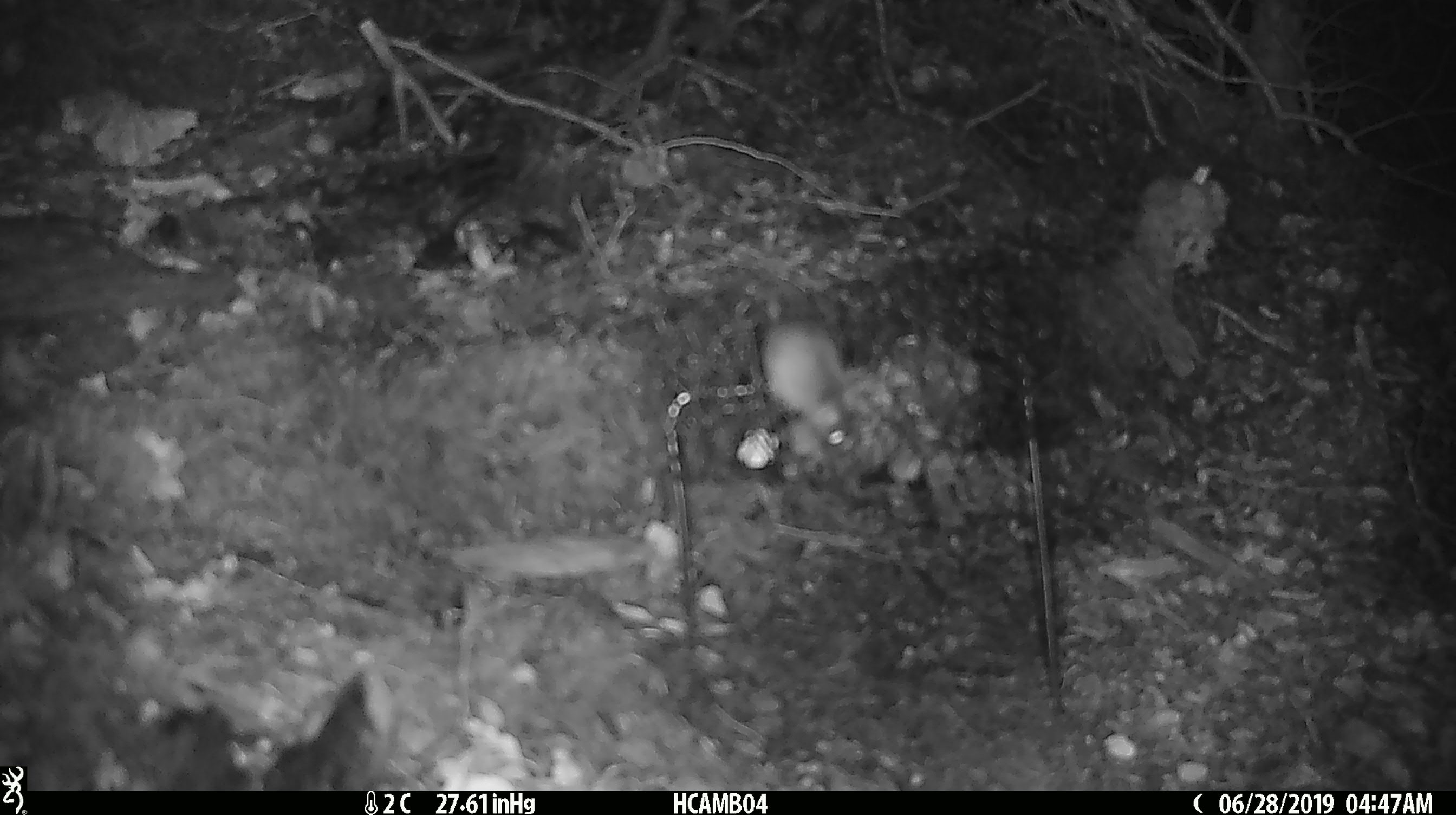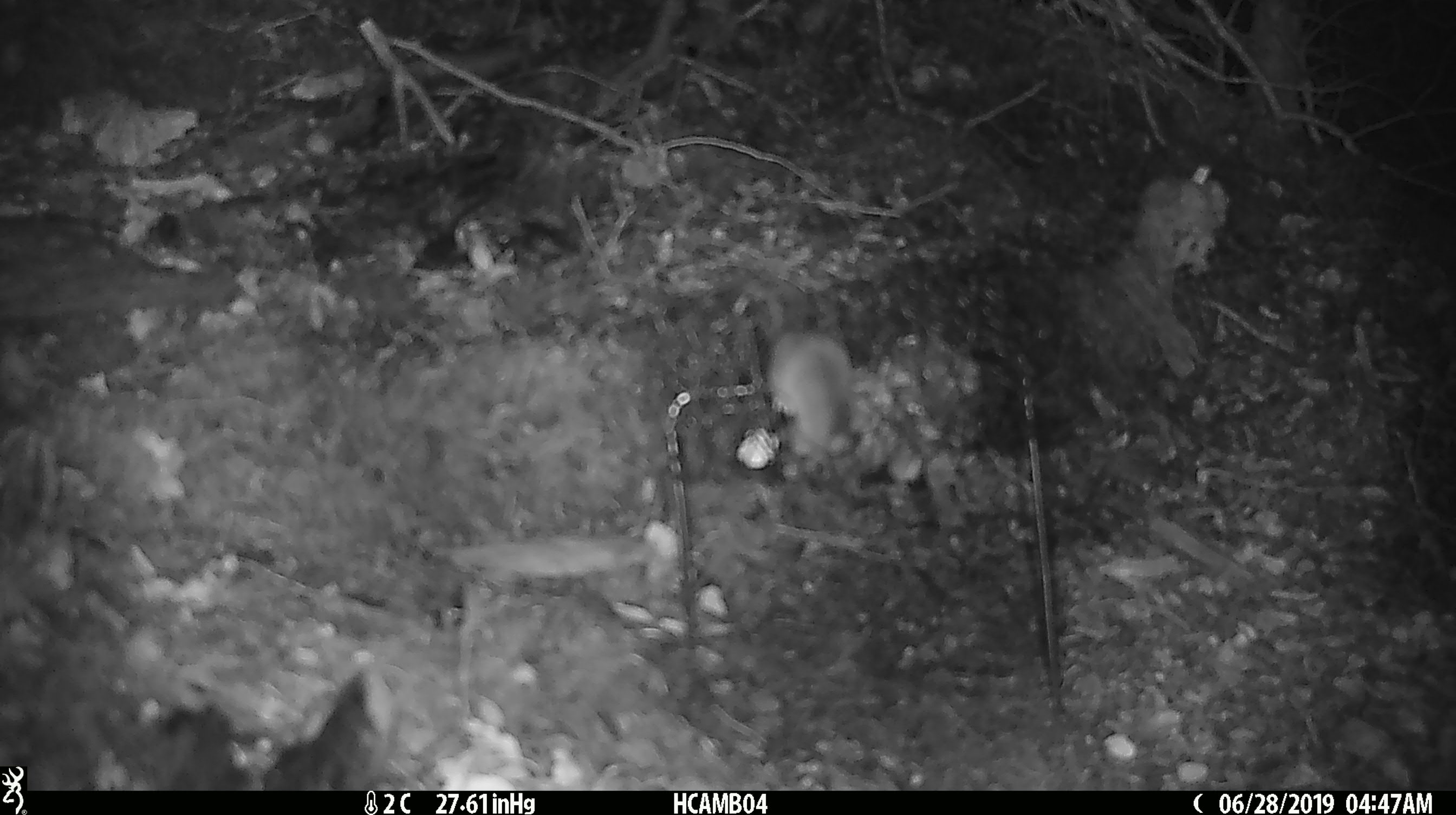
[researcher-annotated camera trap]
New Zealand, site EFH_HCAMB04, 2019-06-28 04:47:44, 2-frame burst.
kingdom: Animalia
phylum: Chordata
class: Mammalia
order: Rodentia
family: Muridae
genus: Mus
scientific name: Mus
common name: mouse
Mouse (Mus).